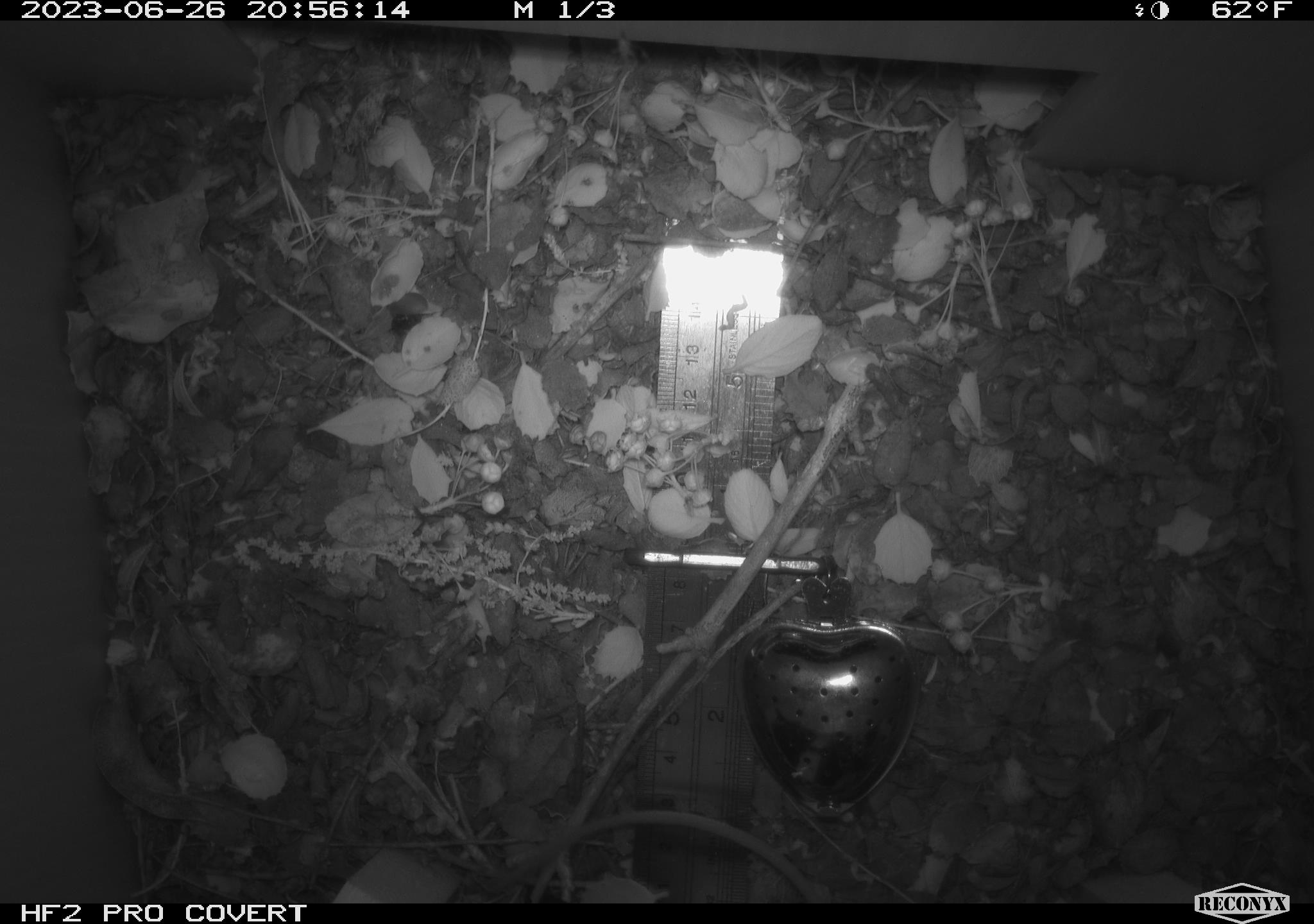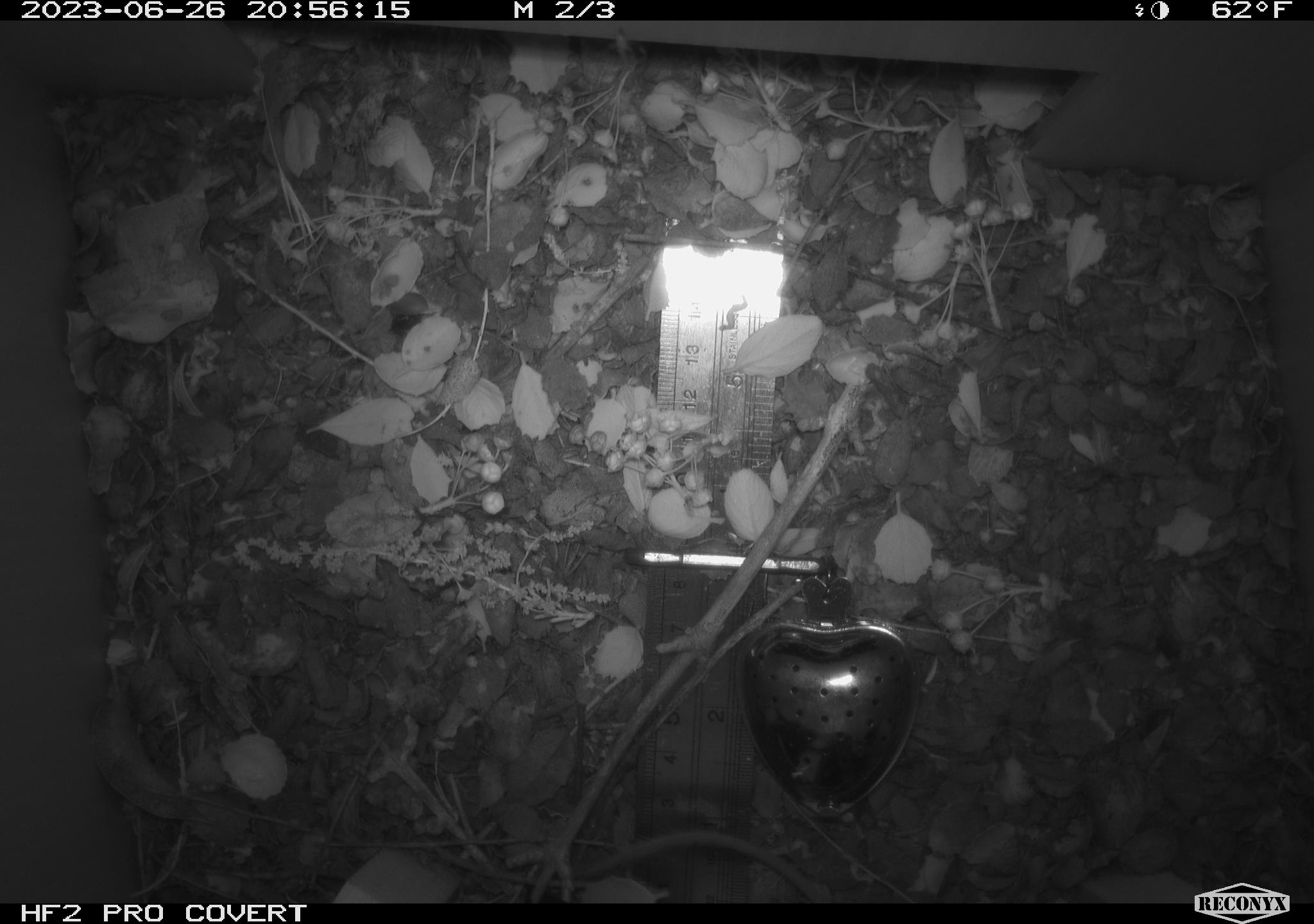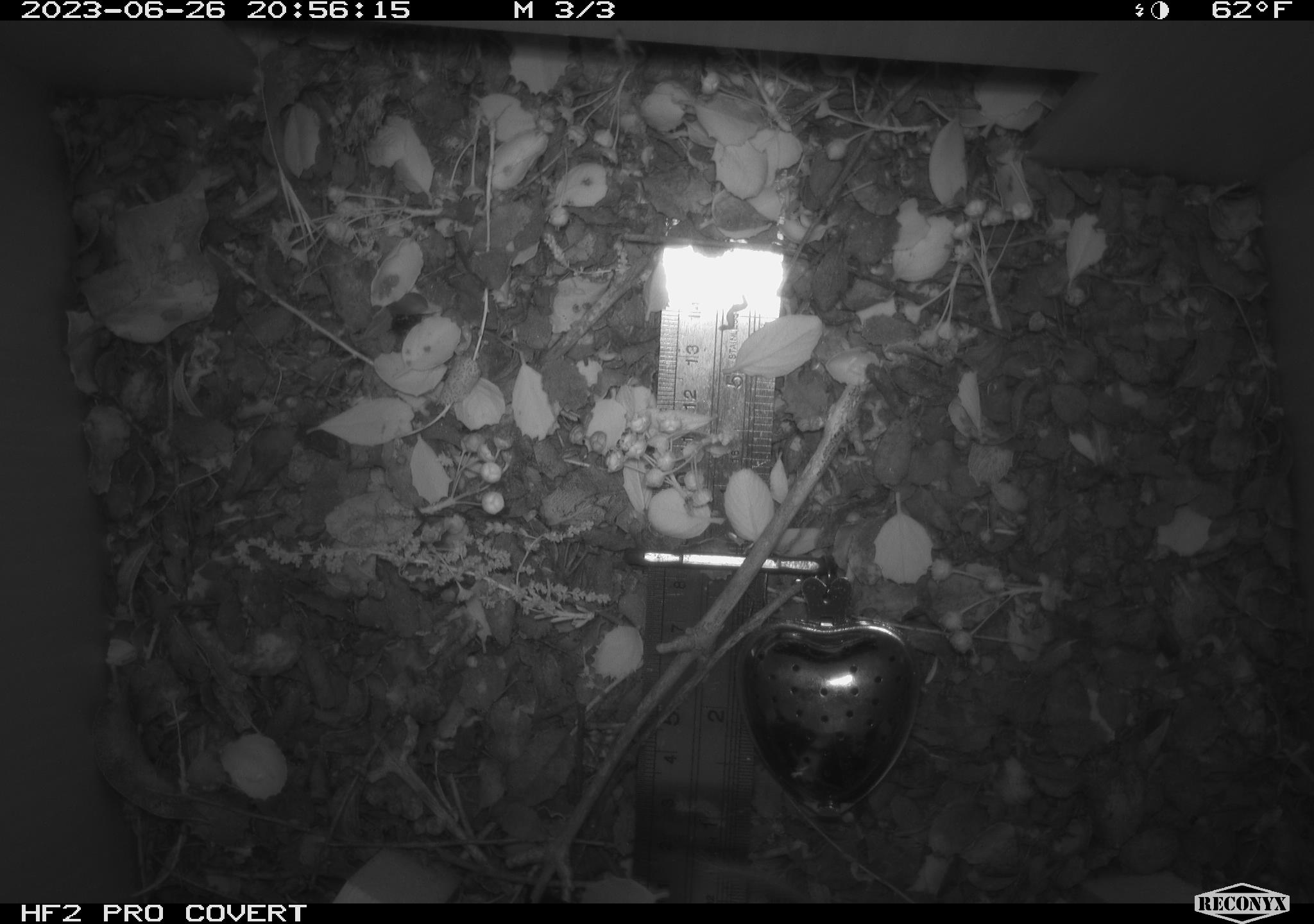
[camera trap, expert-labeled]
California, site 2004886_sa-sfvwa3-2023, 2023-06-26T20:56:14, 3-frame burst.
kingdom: Animalia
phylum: Chordata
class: Mammalia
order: Rodentia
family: Heteromyidae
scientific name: Heteromyidae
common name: kangaroo rats and pocket mice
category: heteromyidae family